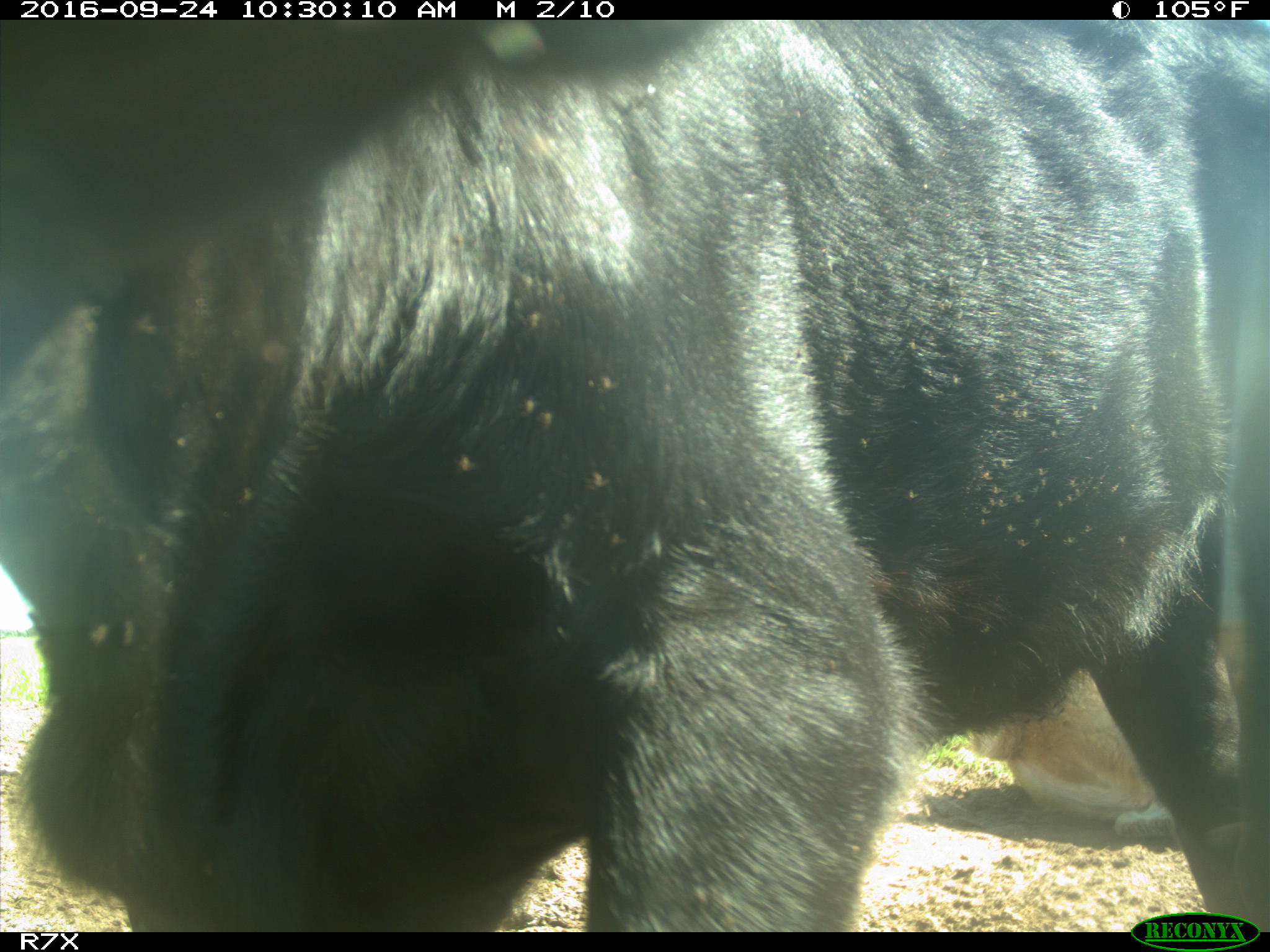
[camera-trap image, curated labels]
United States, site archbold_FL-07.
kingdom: Animalia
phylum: Chordata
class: Mammalia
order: Artiodactyla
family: Bovidae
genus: Bos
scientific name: Bos taurus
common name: domestic cow